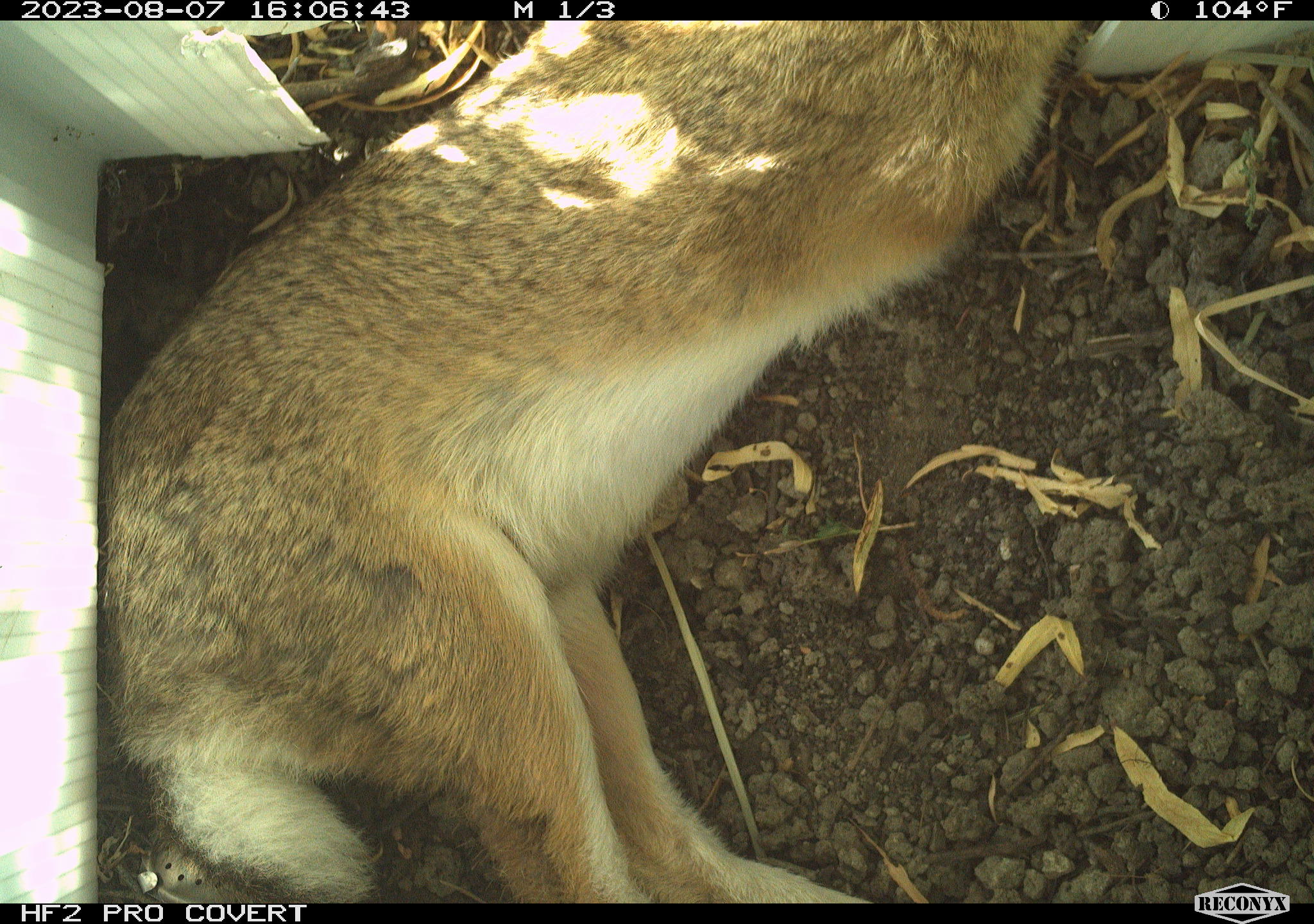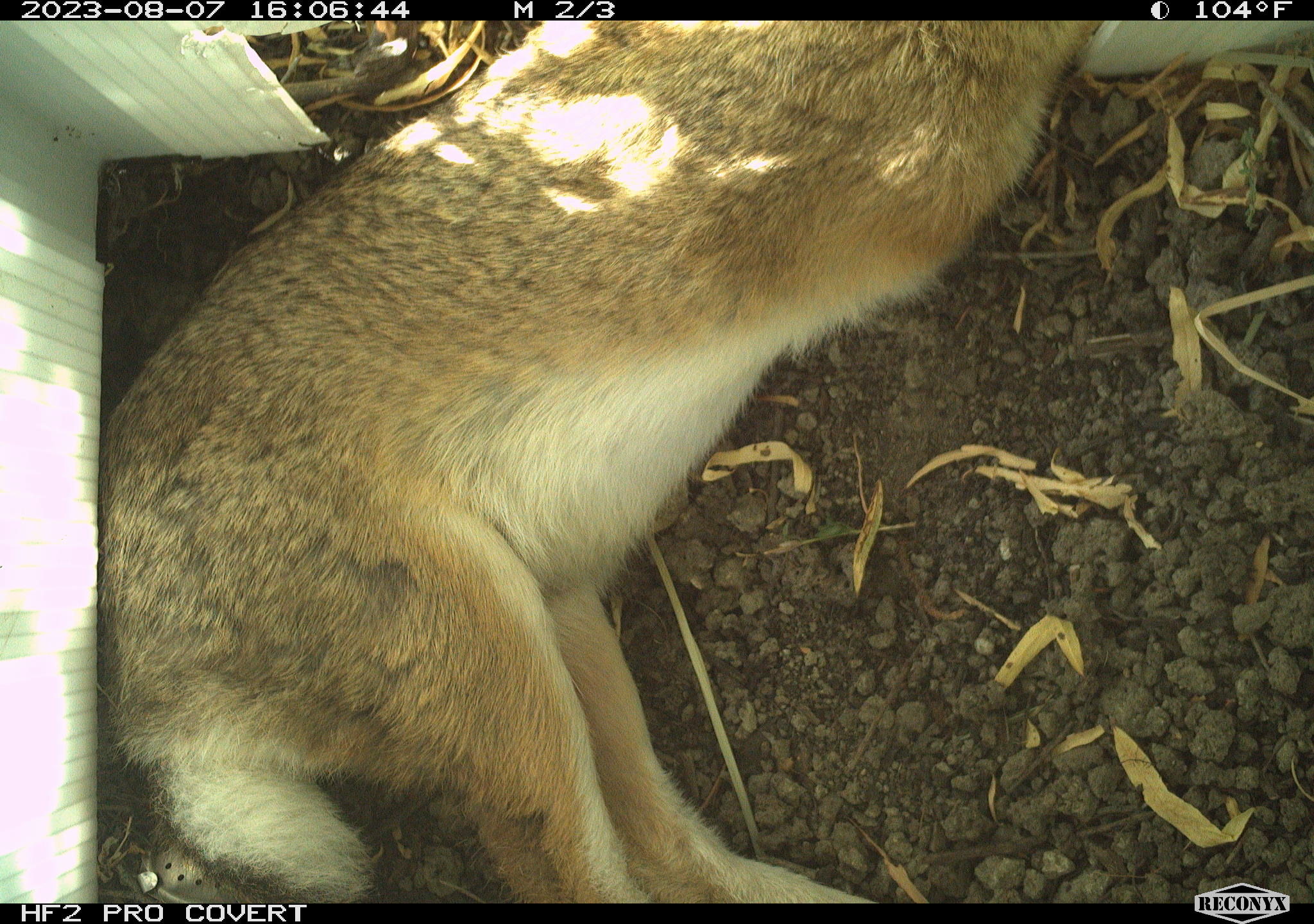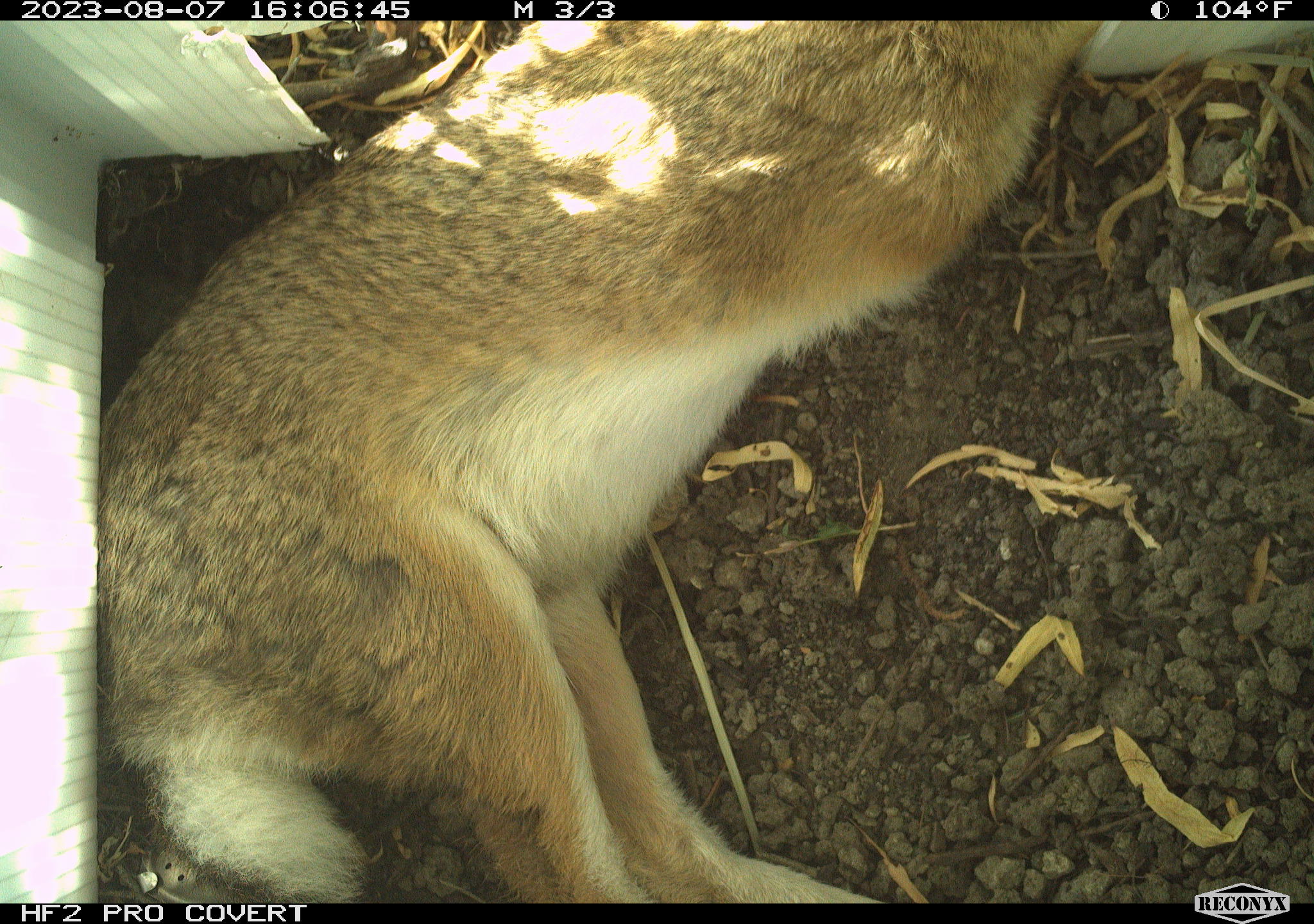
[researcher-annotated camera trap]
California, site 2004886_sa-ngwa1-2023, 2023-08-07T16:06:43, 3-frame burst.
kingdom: Animalia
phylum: Chordata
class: Mammalia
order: Lagomorpha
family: Leporidae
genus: Sylvilagus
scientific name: Sylvilagus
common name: cottontail rabbits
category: sylvilagus species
Sylvilagus species (cottontail rabbits) (Sylvilagus).